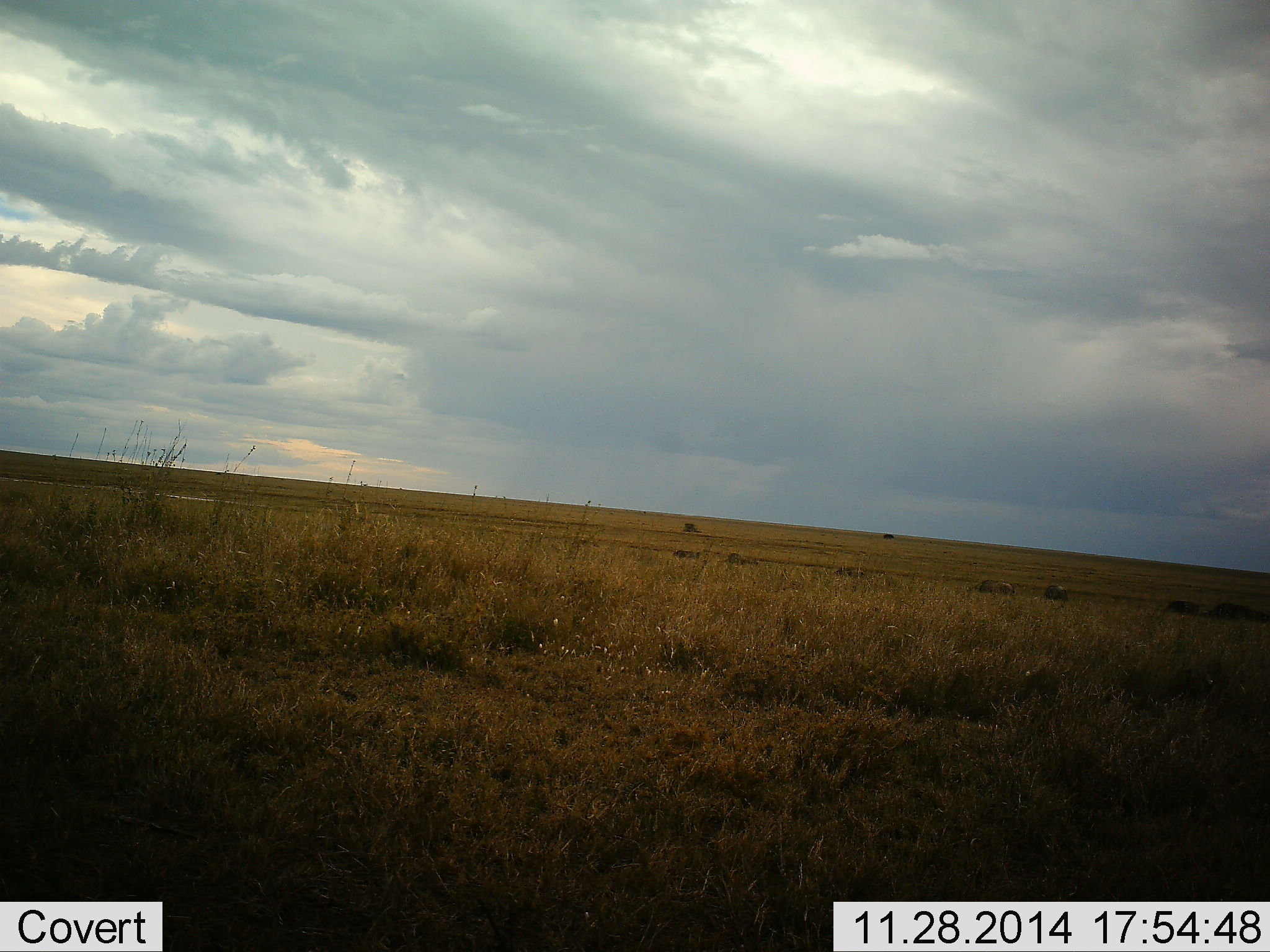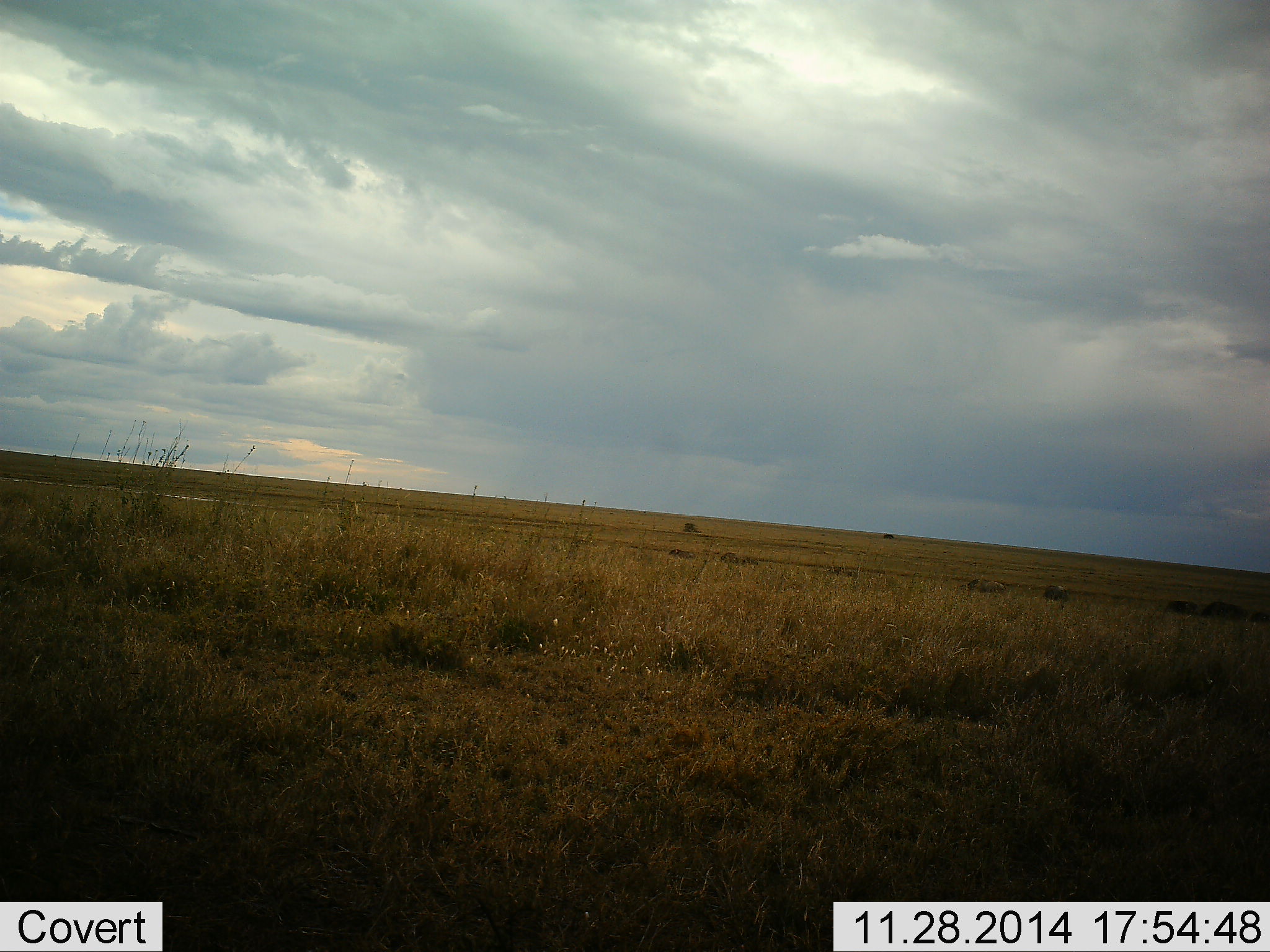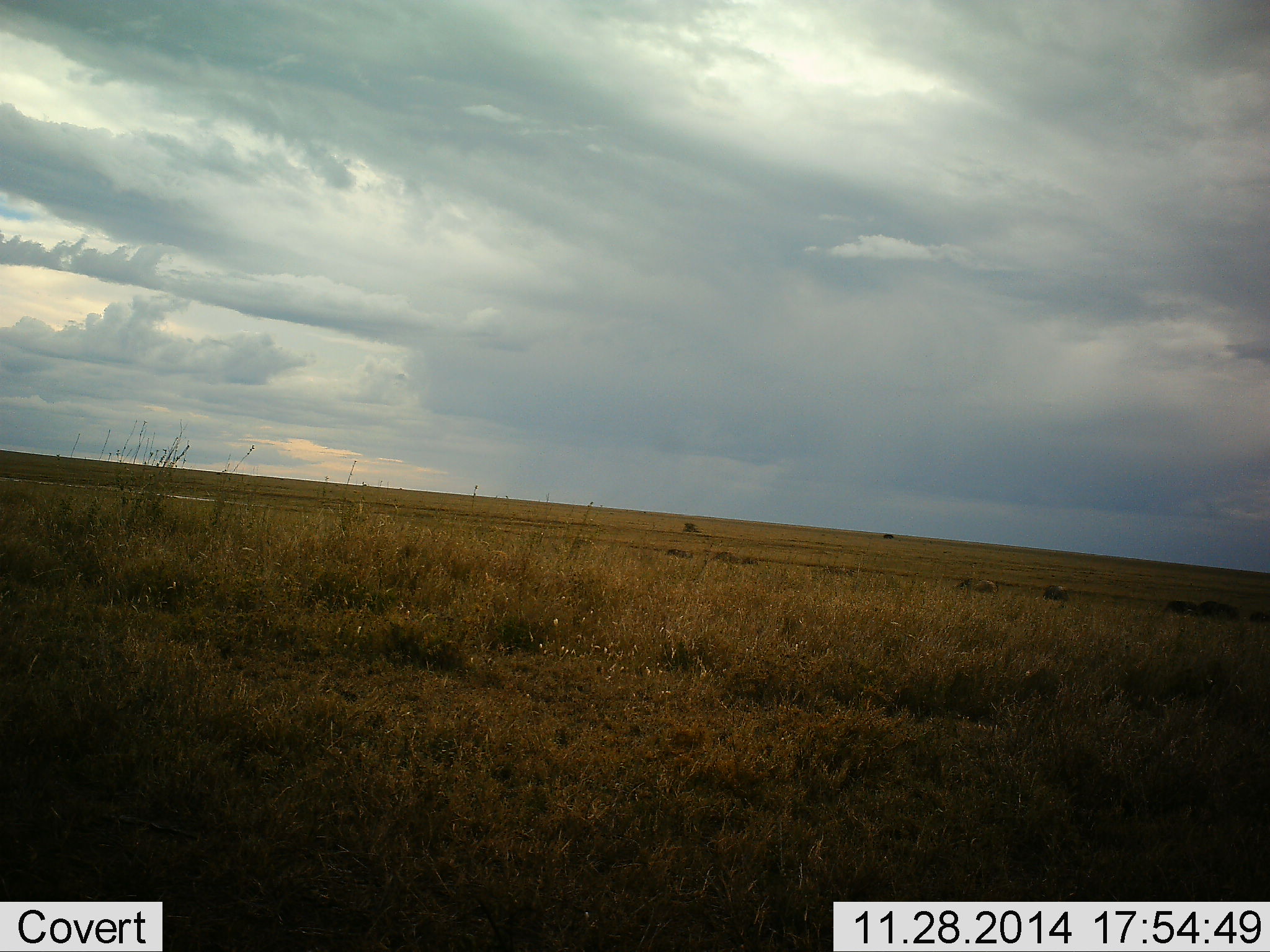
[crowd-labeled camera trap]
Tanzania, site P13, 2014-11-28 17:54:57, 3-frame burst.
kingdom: Animalia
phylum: Chordata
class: Mammalia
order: Artiodactyla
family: Bovidae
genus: Connochaetes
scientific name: Connochaetes taurinus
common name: blue wildebeest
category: wildebeest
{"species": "wildebeest (blue wildebeest) (Connochaetes taurinus)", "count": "7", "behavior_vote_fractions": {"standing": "33%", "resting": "0%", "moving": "100%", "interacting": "0%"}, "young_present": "0%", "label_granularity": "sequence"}